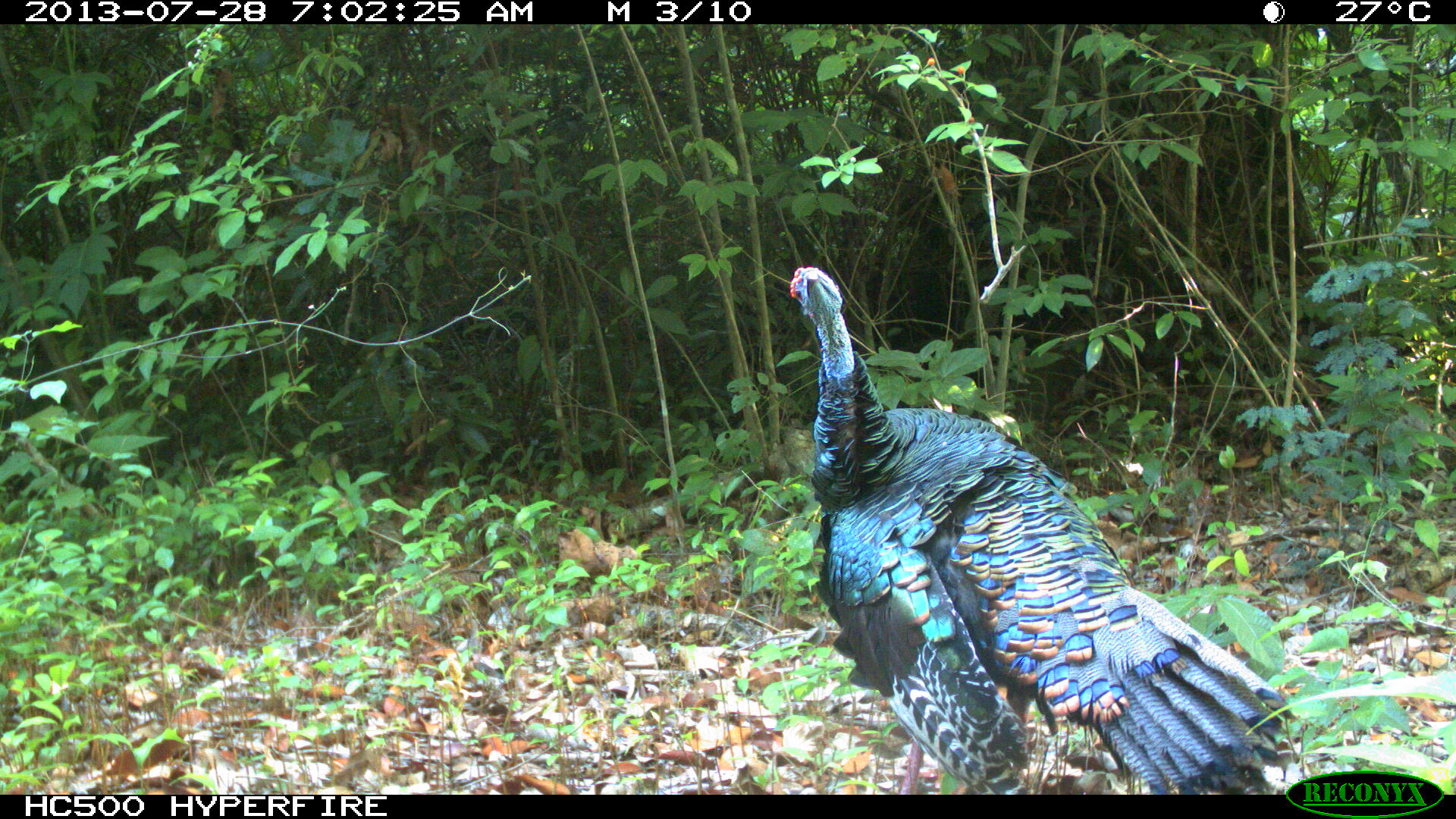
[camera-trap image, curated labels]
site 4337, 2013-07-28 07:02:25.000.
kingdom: Animalia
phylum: Chordata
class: Aves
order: Galliformes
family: Phasianidae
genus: Meleagris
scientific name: Meleagris ocellata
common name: ocellated turkey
Meleagris ocellata (ocellated turkey), count 1, sex male.